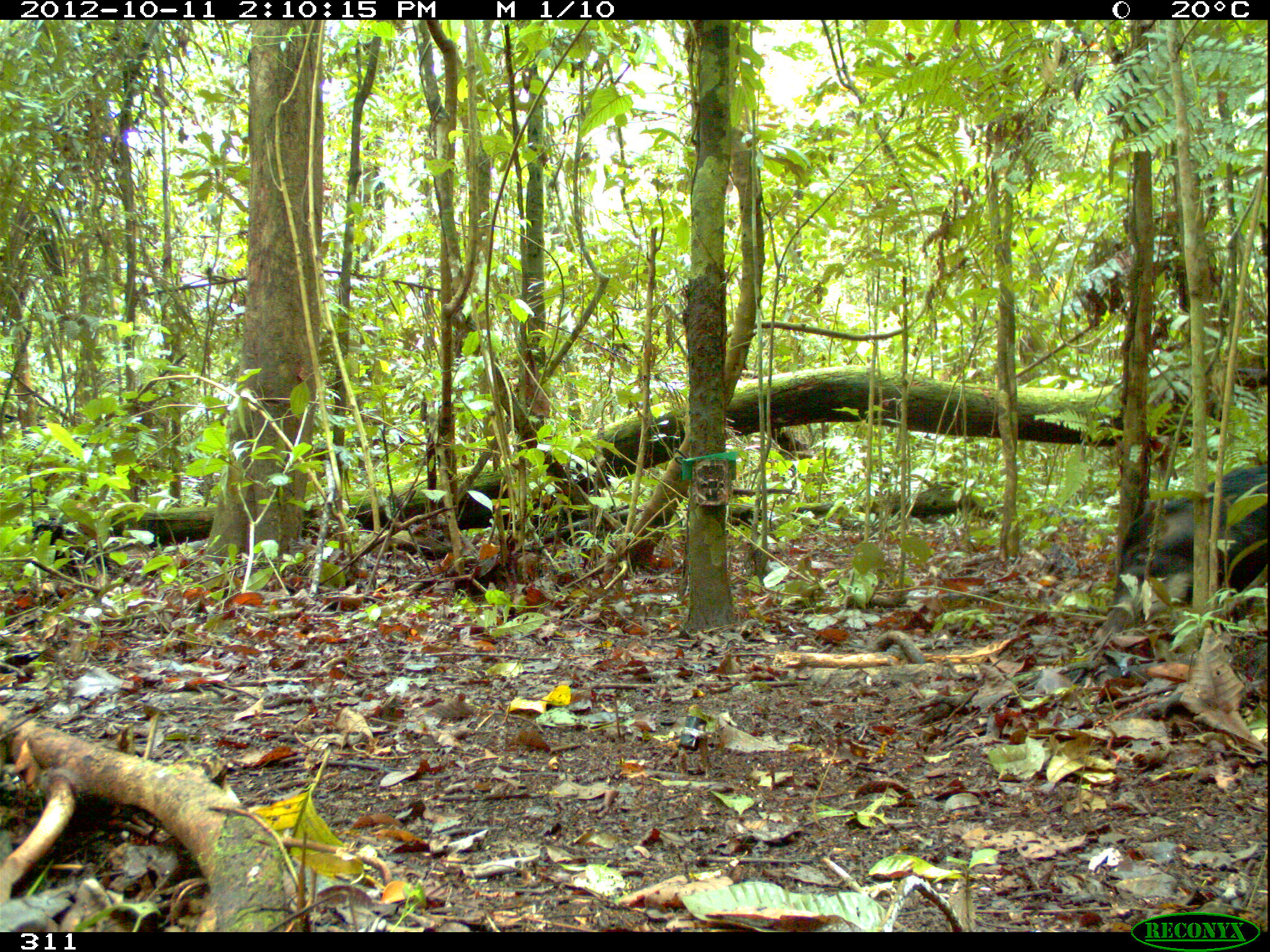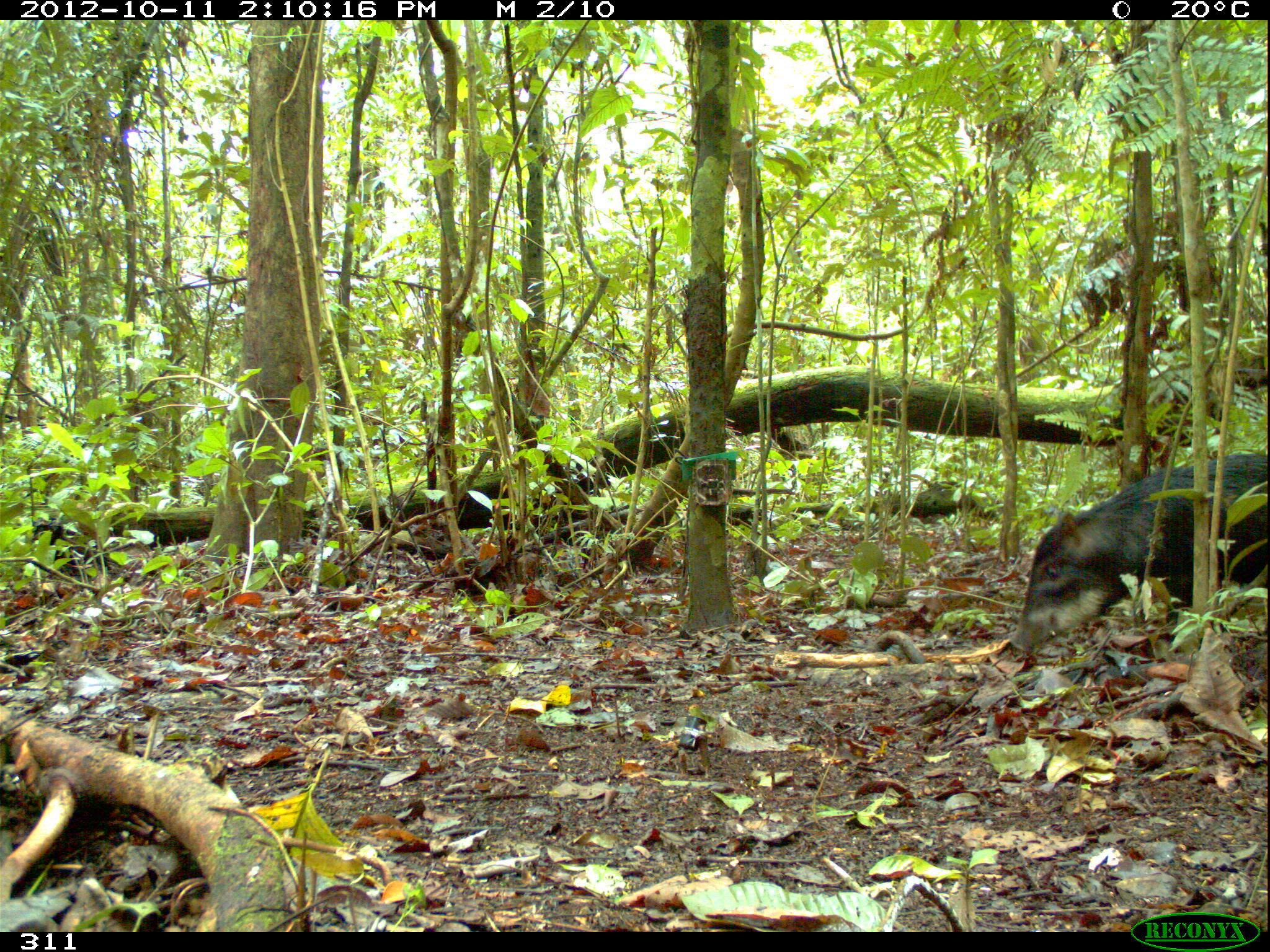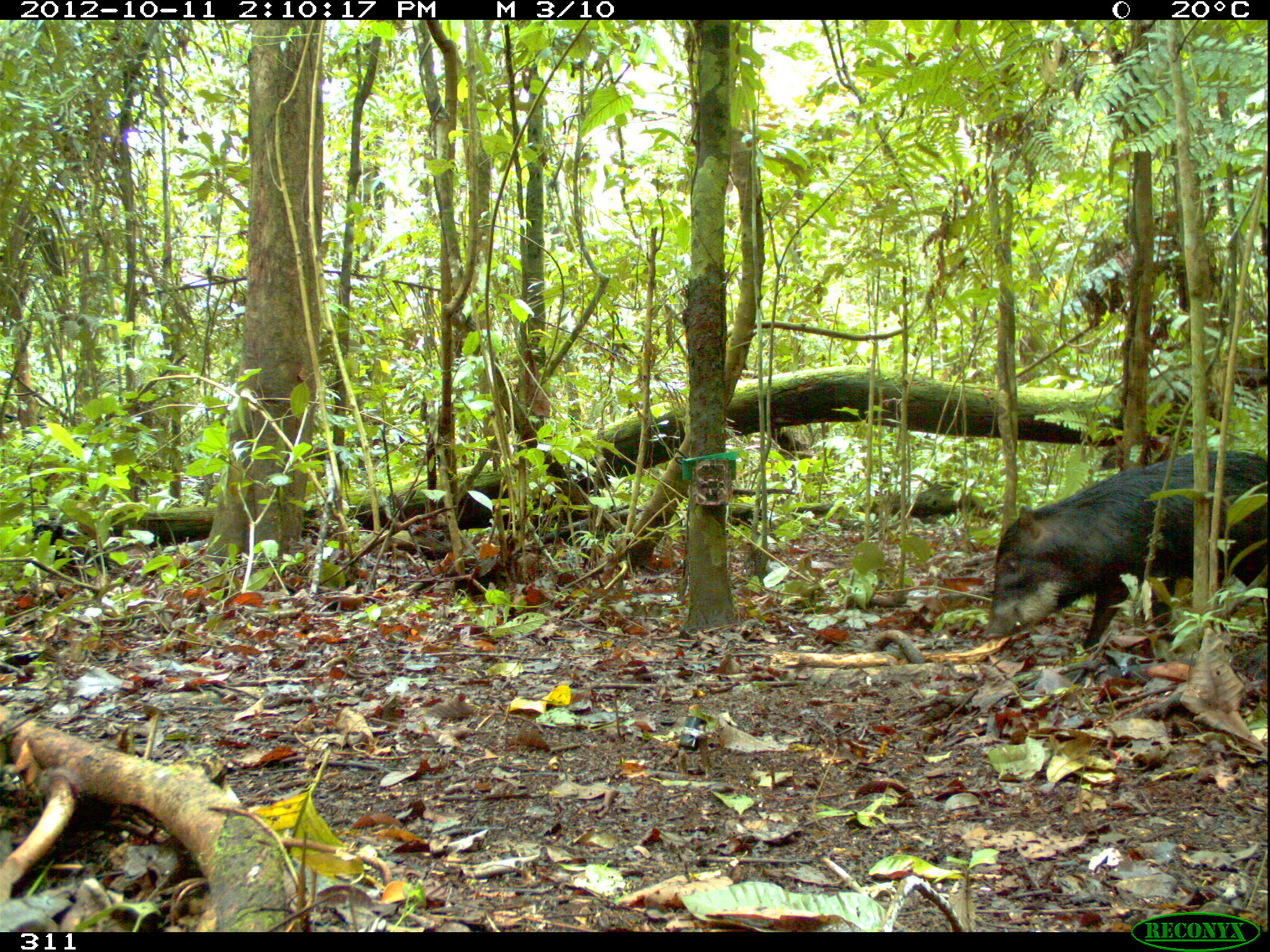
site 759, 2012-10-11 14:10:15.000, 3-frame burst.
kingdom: Animalia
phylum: Chordata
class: Mammalia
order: Artiodactyla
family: Tayassuidae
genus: Tayassu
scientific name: Tayassu pecari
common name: white-lipped peccary